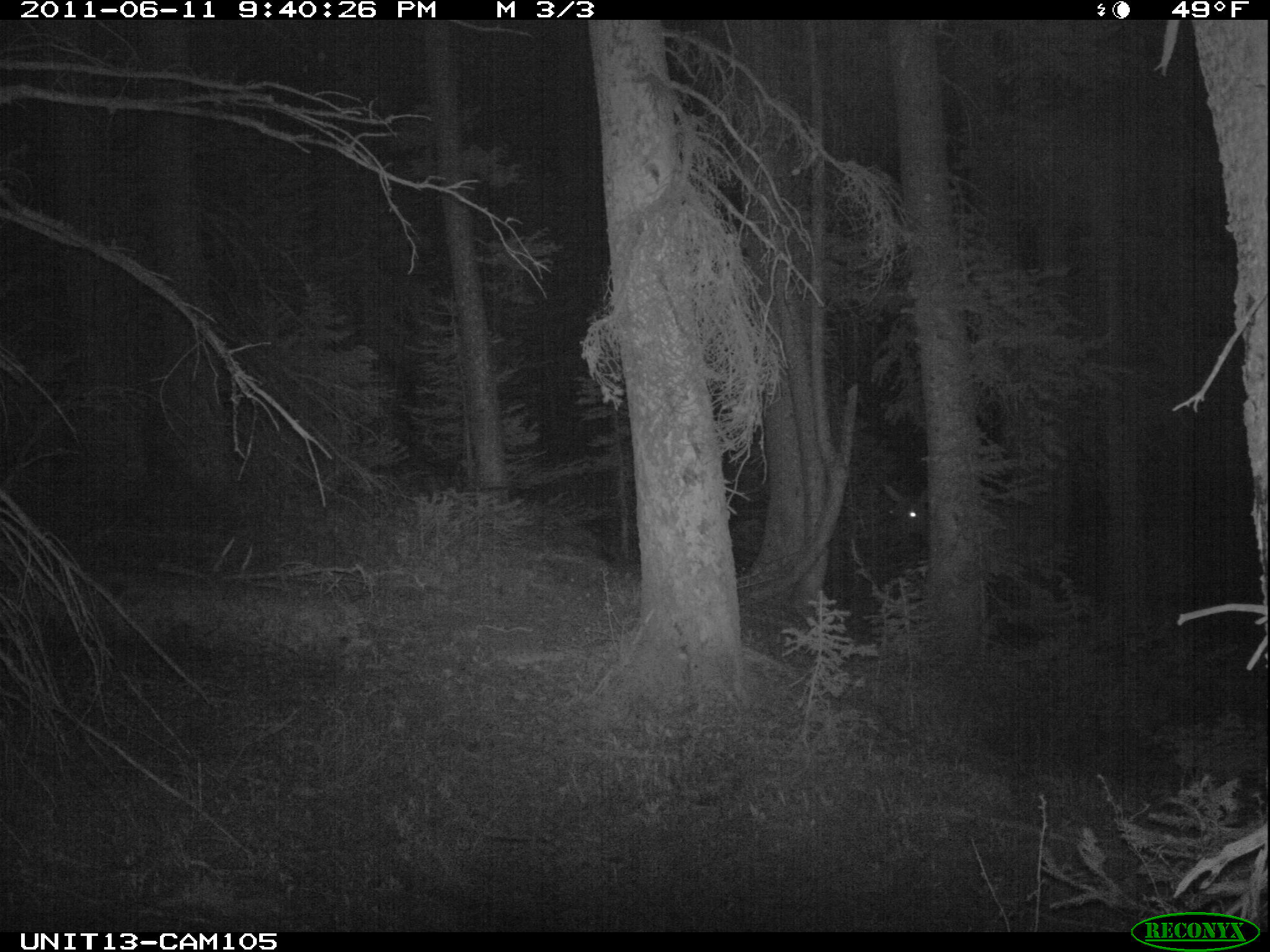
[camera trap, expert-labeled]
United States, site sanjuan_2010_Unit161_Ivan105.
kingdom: Animalia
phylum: Chordata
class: Mammalia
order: Artiodactyla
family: Cervidae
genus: Cervus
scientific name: Cervus elaphus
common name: red deer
Cervus elaphus (red deer).